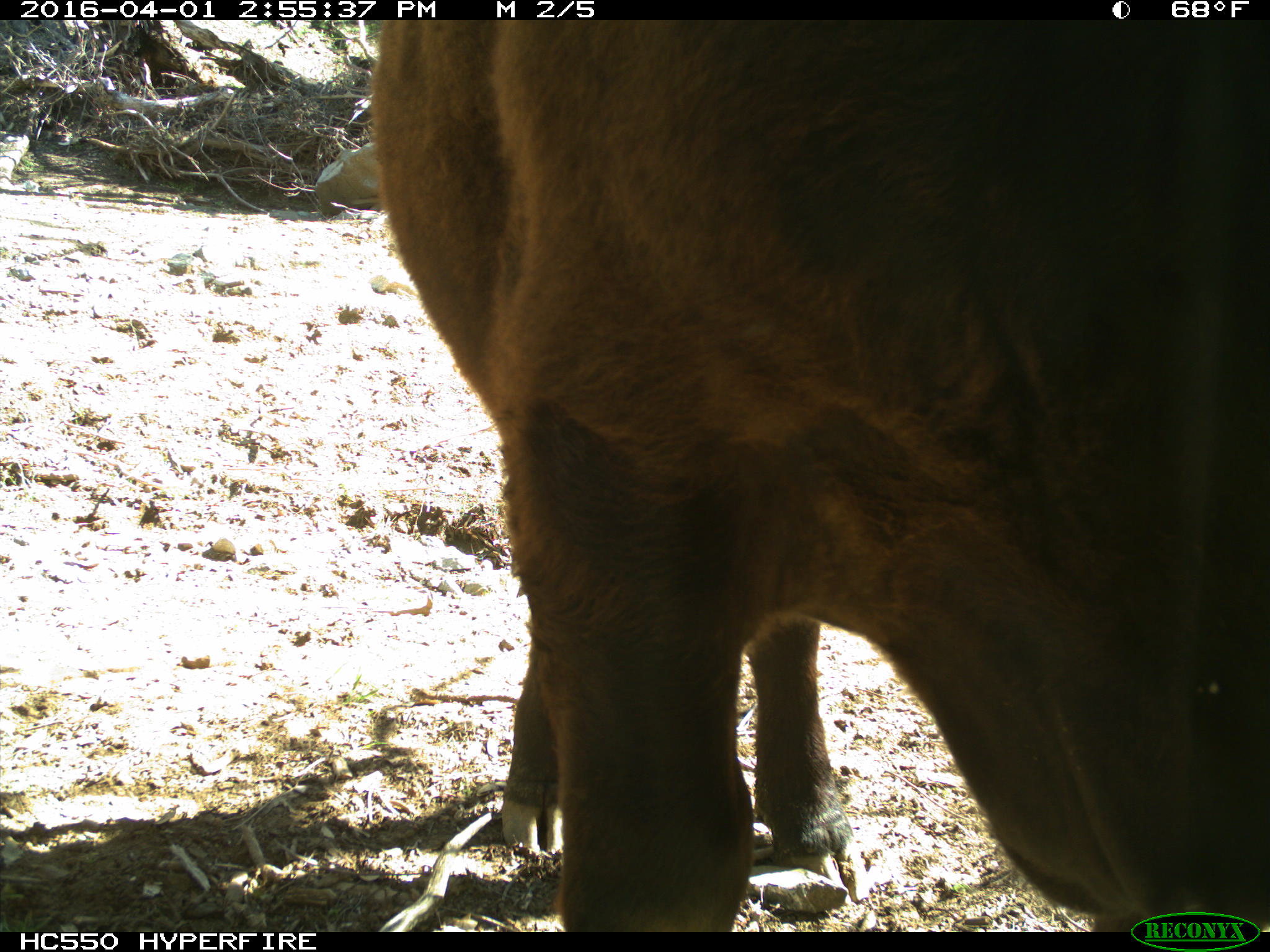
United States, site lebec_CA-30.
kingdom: Animalia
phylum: Chordata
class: Mammalia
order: Artiodactyla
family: Bovidae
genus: Bos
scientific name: Bos taurus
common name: domestic cow